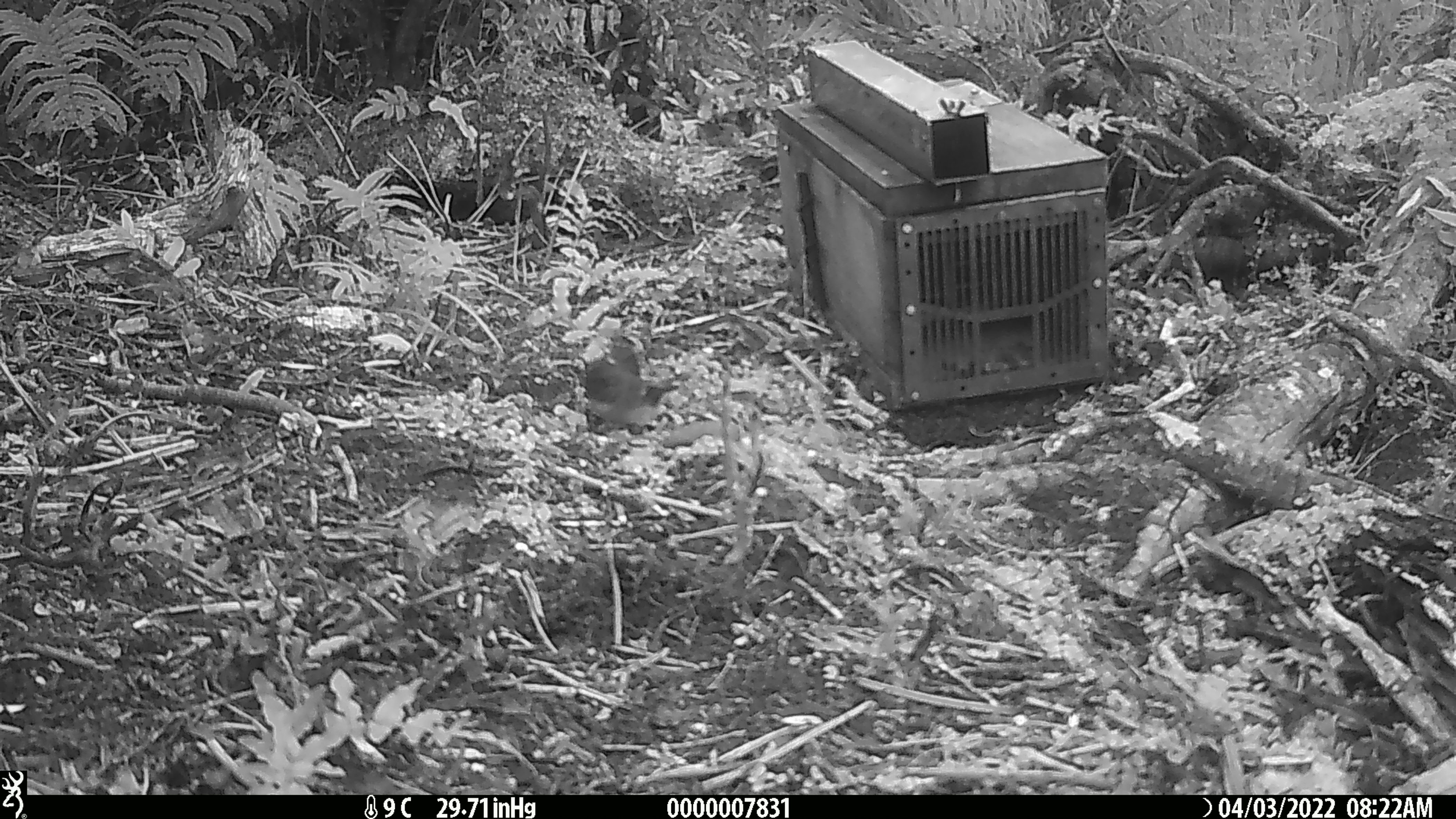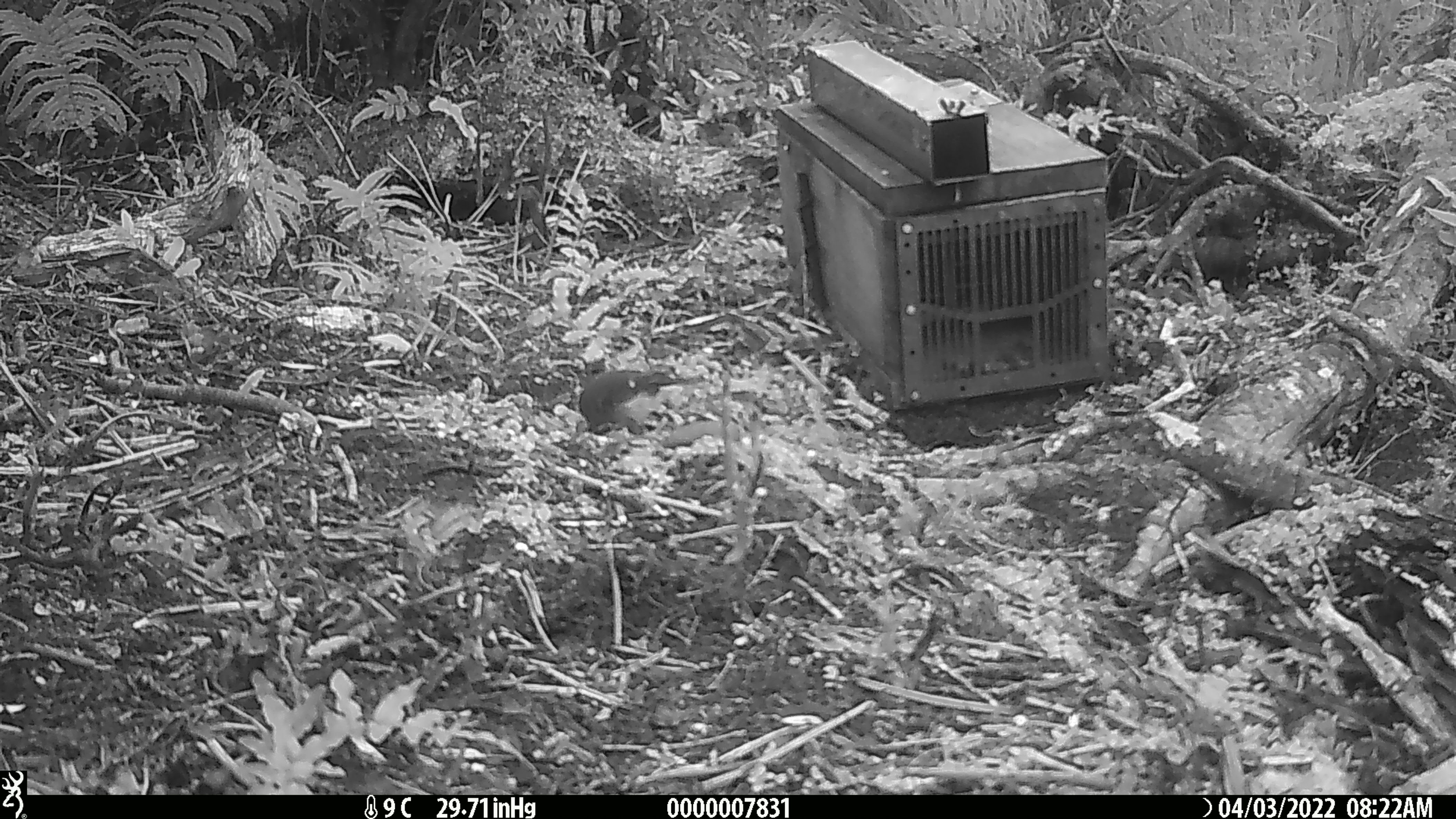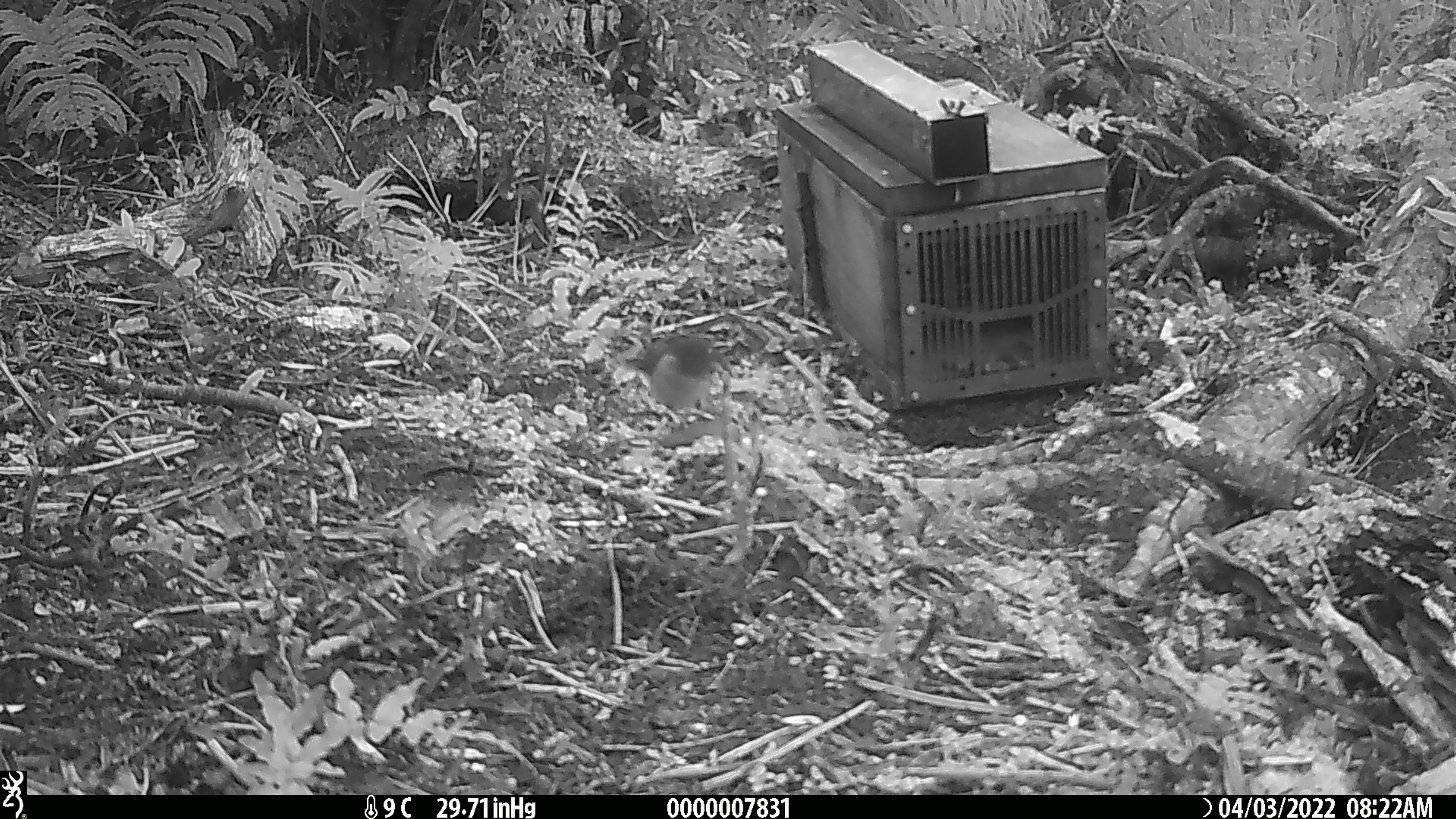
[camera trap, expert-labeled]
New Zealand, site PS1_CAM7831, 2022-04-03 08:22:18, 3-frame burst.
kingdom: Animalia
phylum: Chordata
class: Aves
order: Passeriformes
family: Petroicidae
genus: Petroica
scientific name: Petroica macrocephala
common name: tomtit